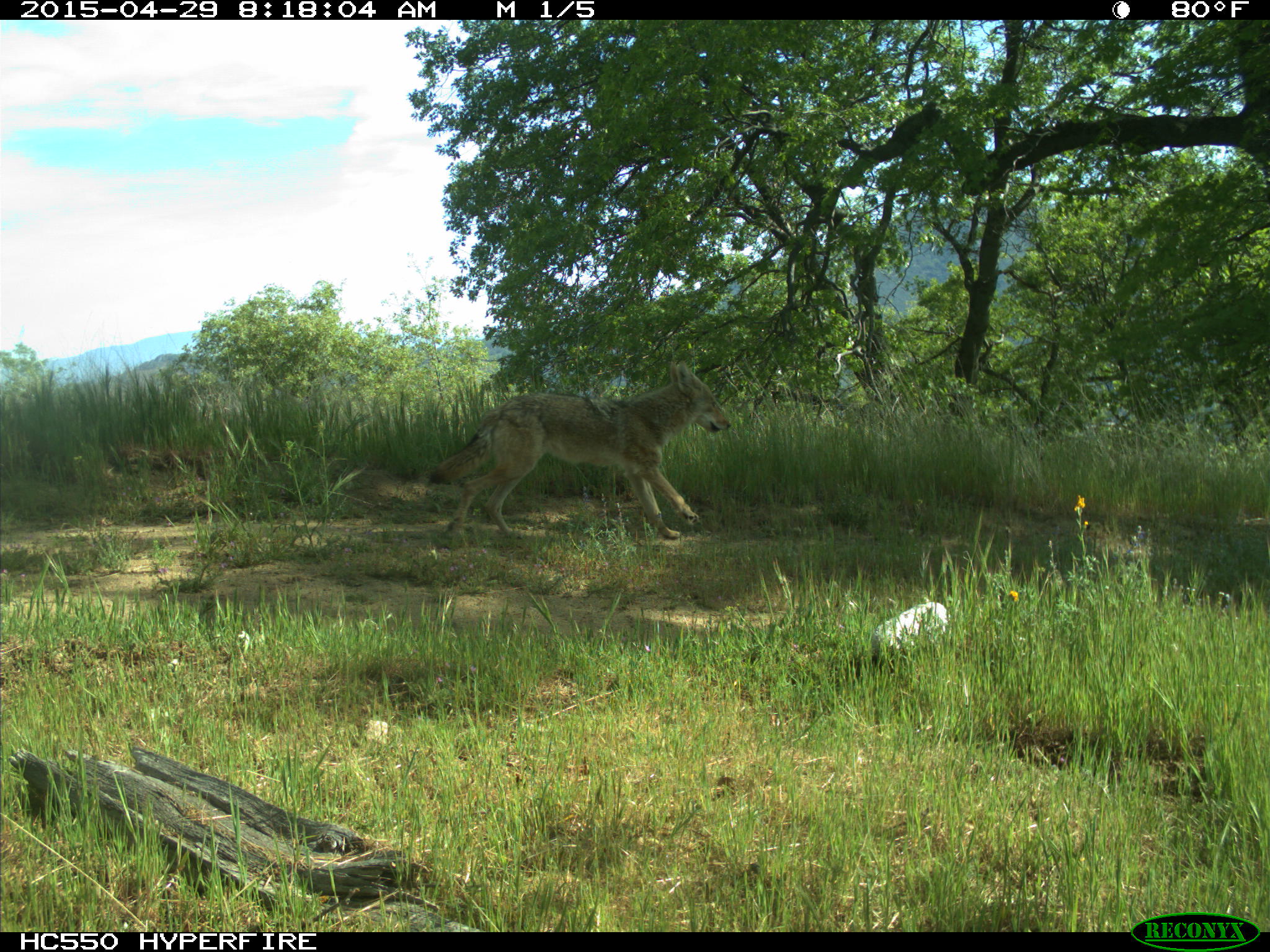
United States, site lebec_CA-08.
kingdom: Animalia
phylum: Chordata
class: Mammalia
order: Carnivora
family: Canidae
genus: Canis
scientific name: Canis latrans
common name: coyote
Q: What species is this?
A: Canis latrans (coyote).